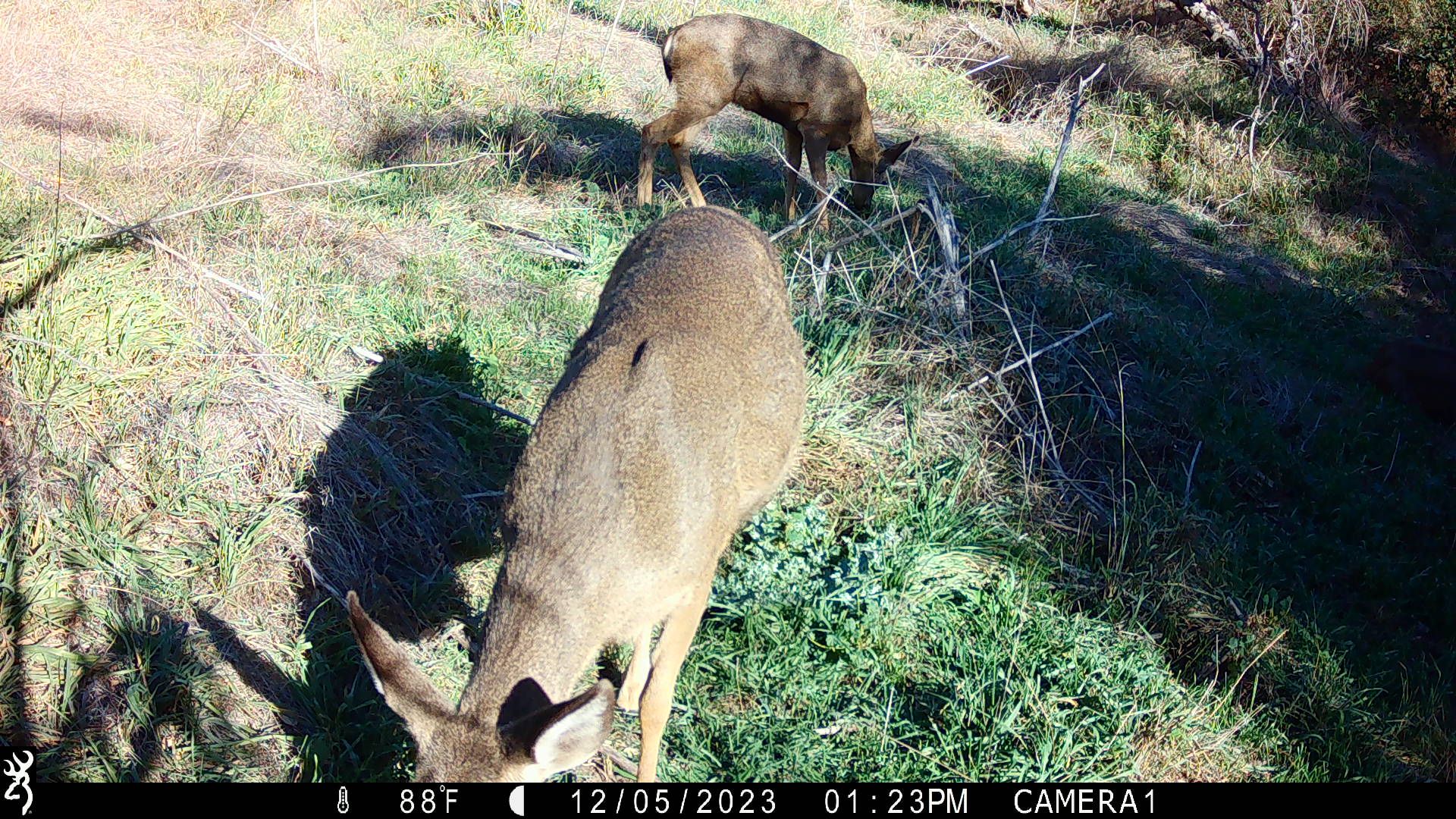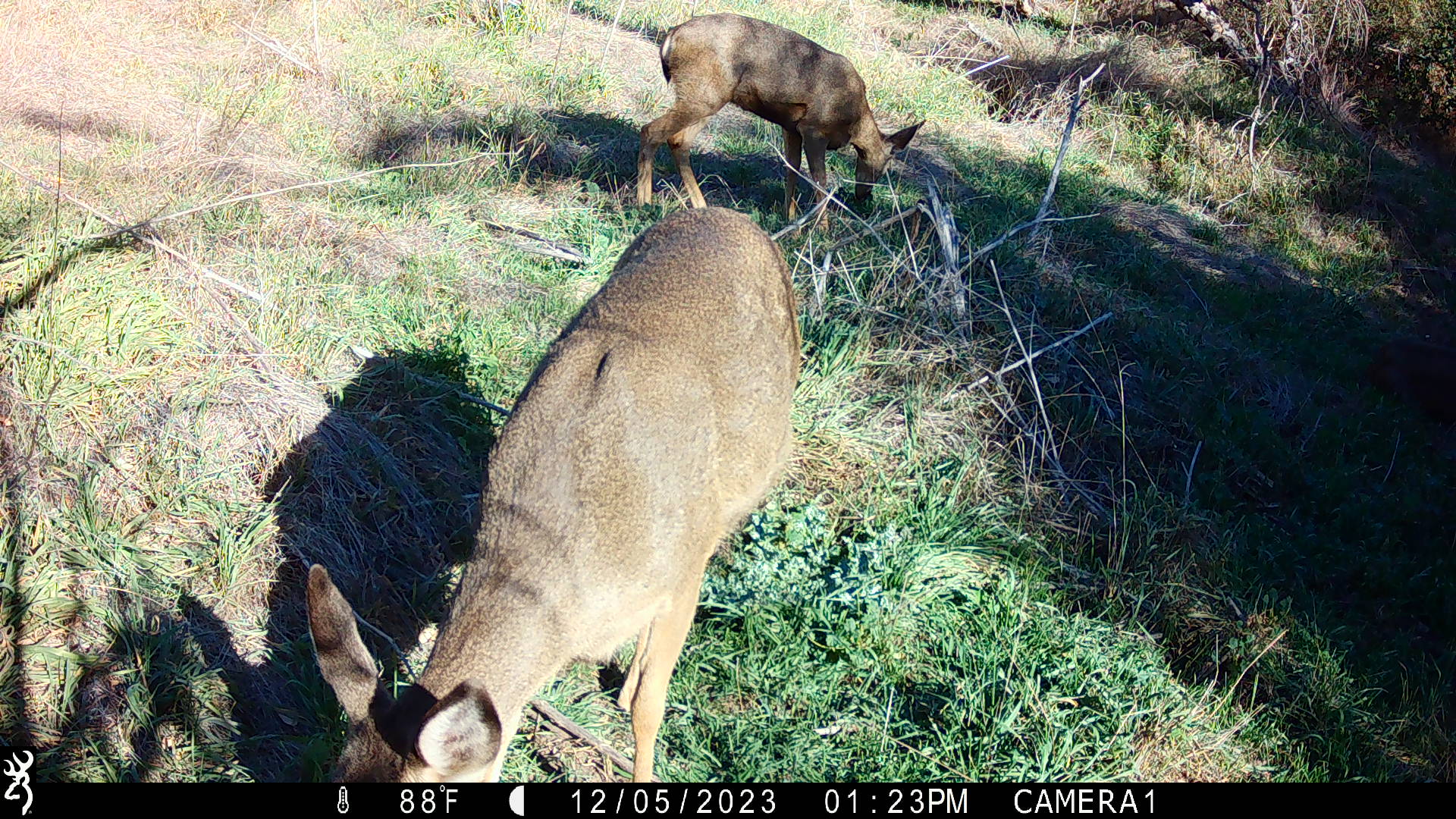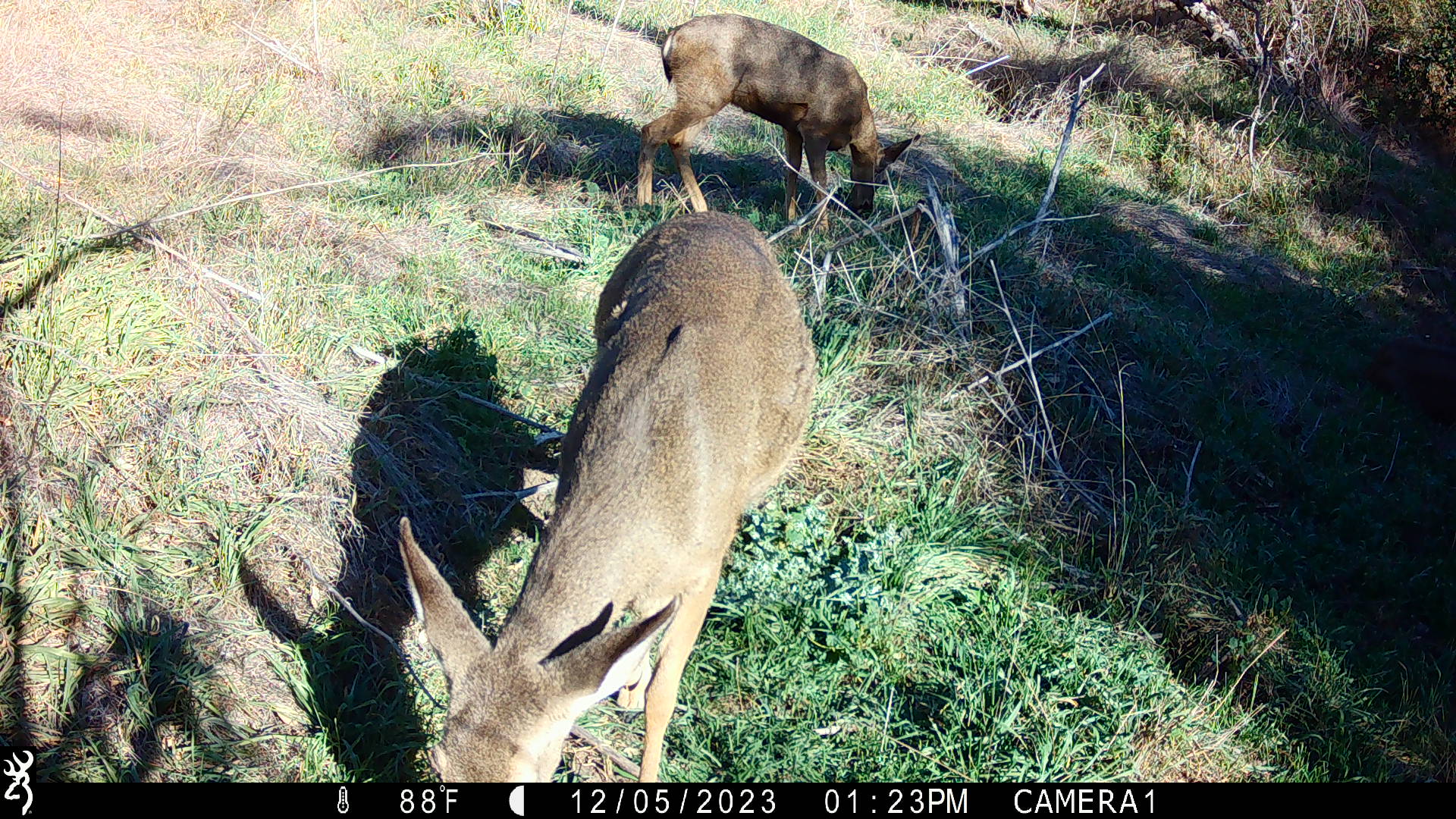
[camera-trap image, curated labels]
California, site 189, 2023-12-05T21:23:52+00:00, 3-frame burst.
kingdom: Animalia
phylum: Chordata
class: Mammalia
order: Artiodactyla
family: Cervidae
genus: Odocoileus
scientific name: Odocoileus hemionus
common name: mule deer